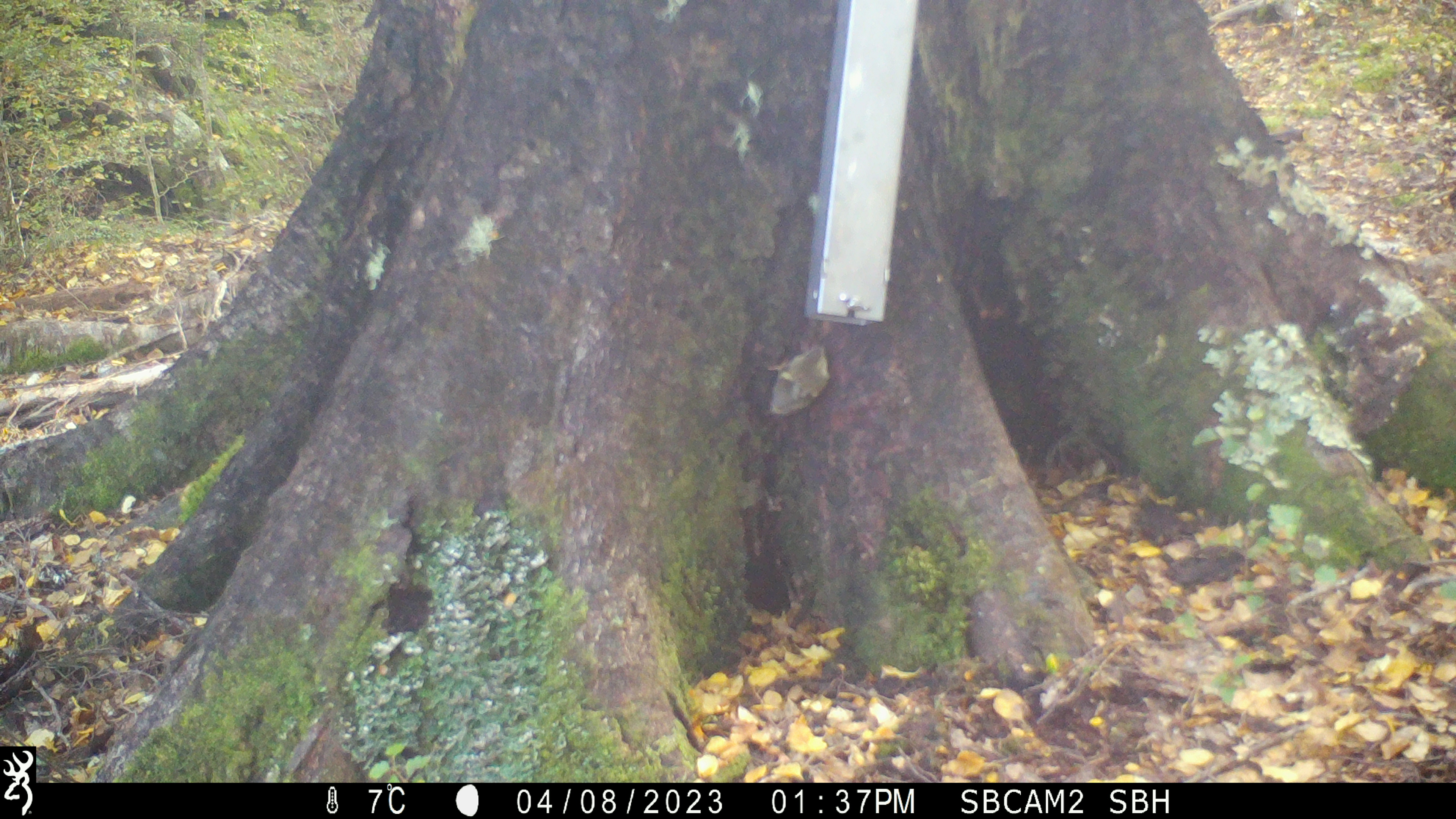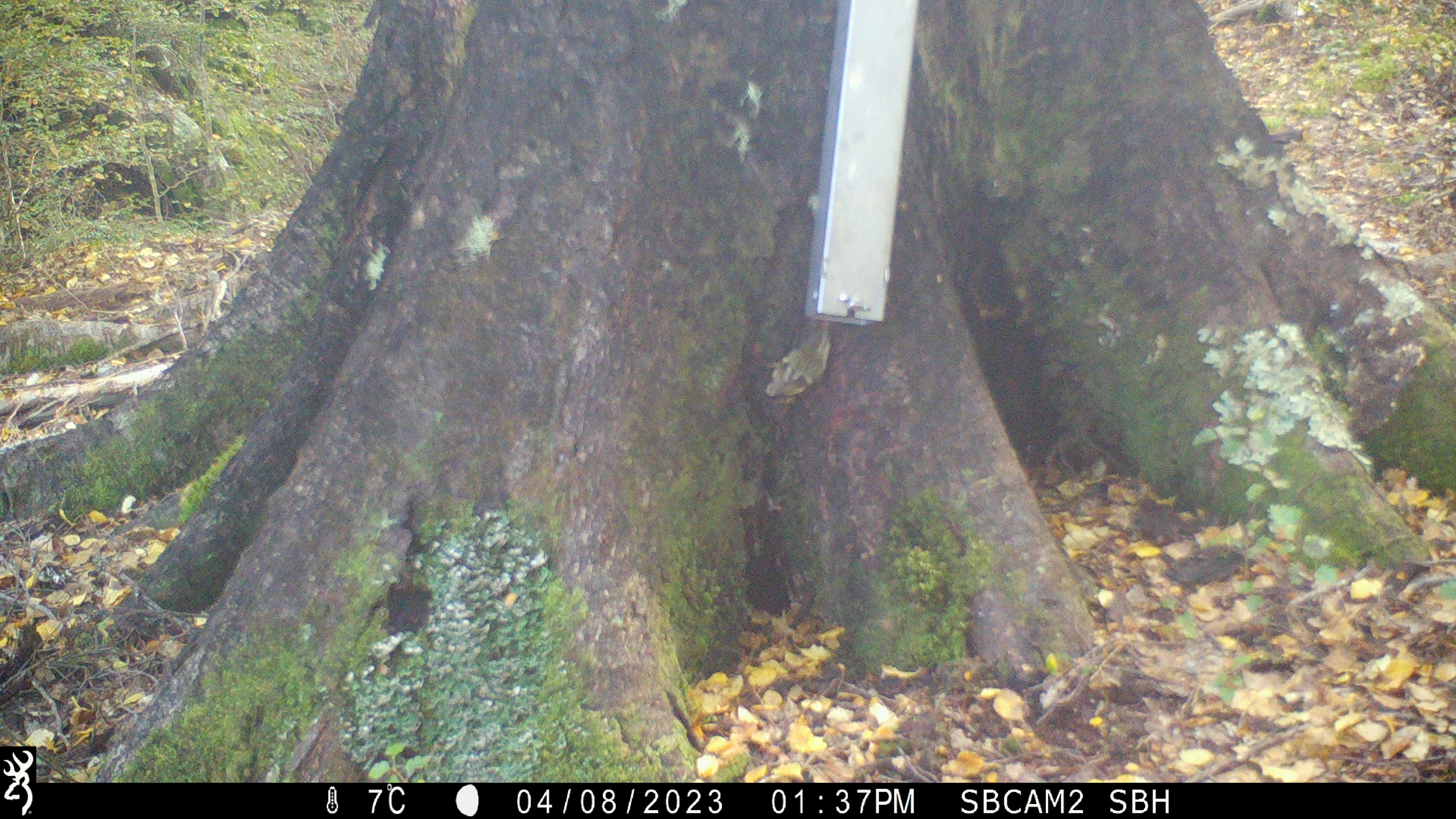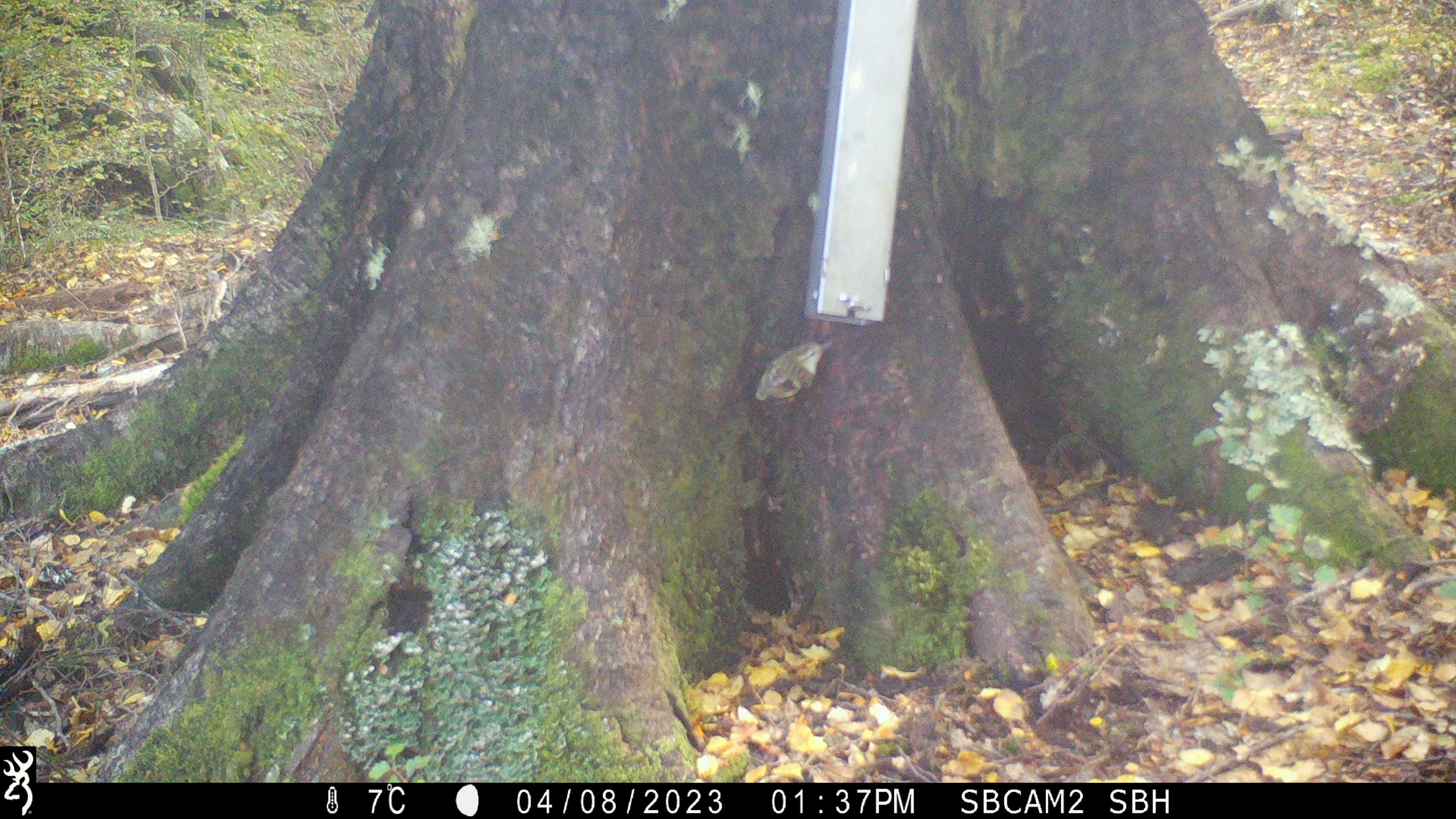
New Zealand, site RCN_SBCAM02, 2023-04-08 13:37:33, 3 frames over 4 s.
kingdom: Animalia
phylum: Chordata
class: Aves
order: Passeriformes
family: Acanthisittidae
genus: Acanthisitta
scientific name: Acanthisitta chloris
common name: rifleman